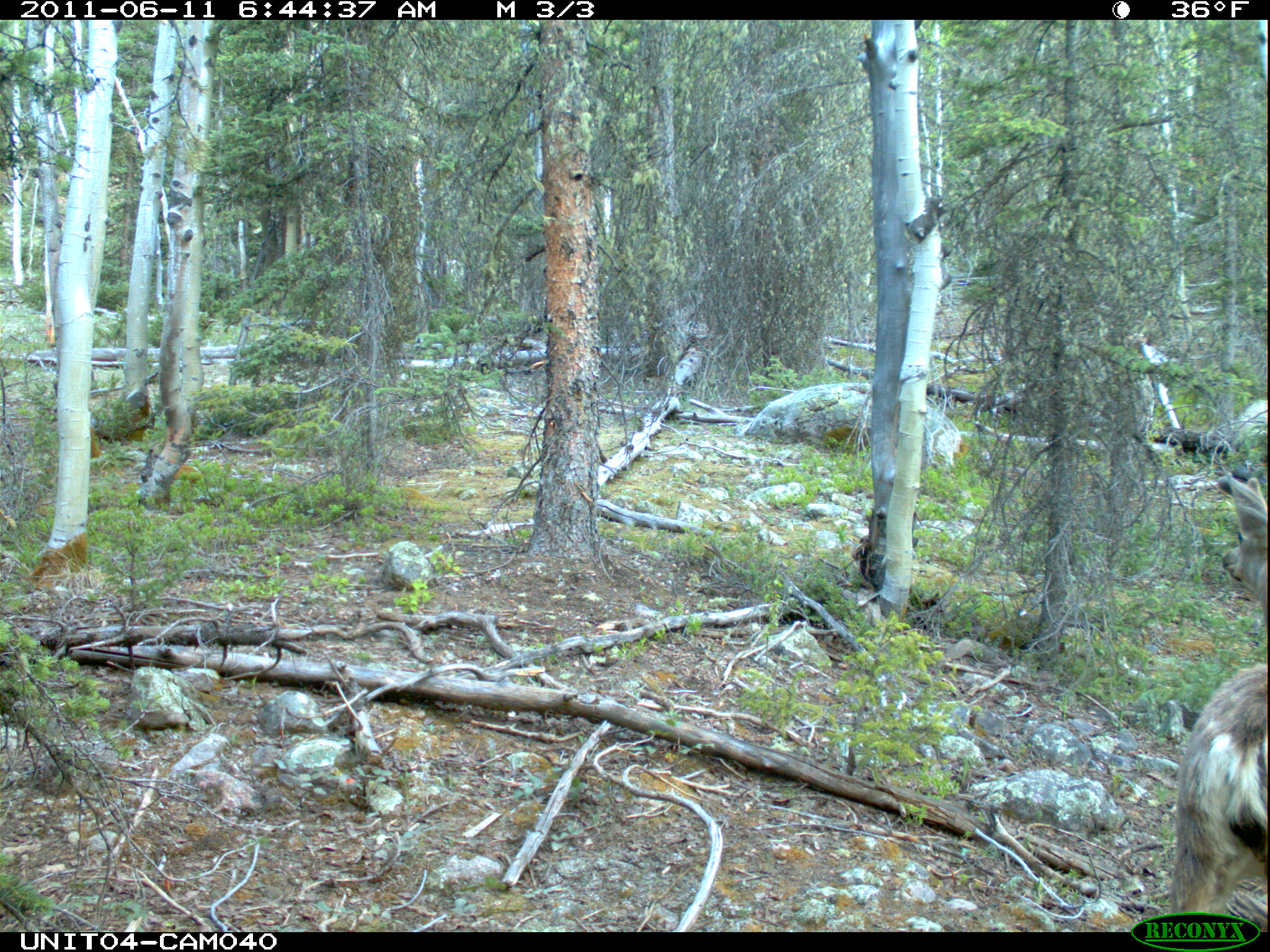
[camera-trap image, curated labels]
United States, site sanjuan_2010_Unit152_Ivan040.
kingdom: Animalia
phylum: Chordata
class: Mammalia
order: Artiodactyla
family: Cervidae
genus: Odocoileus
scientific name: Odocoileus hemionus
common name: mule deer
Odocoileus hemionus (mule deer).